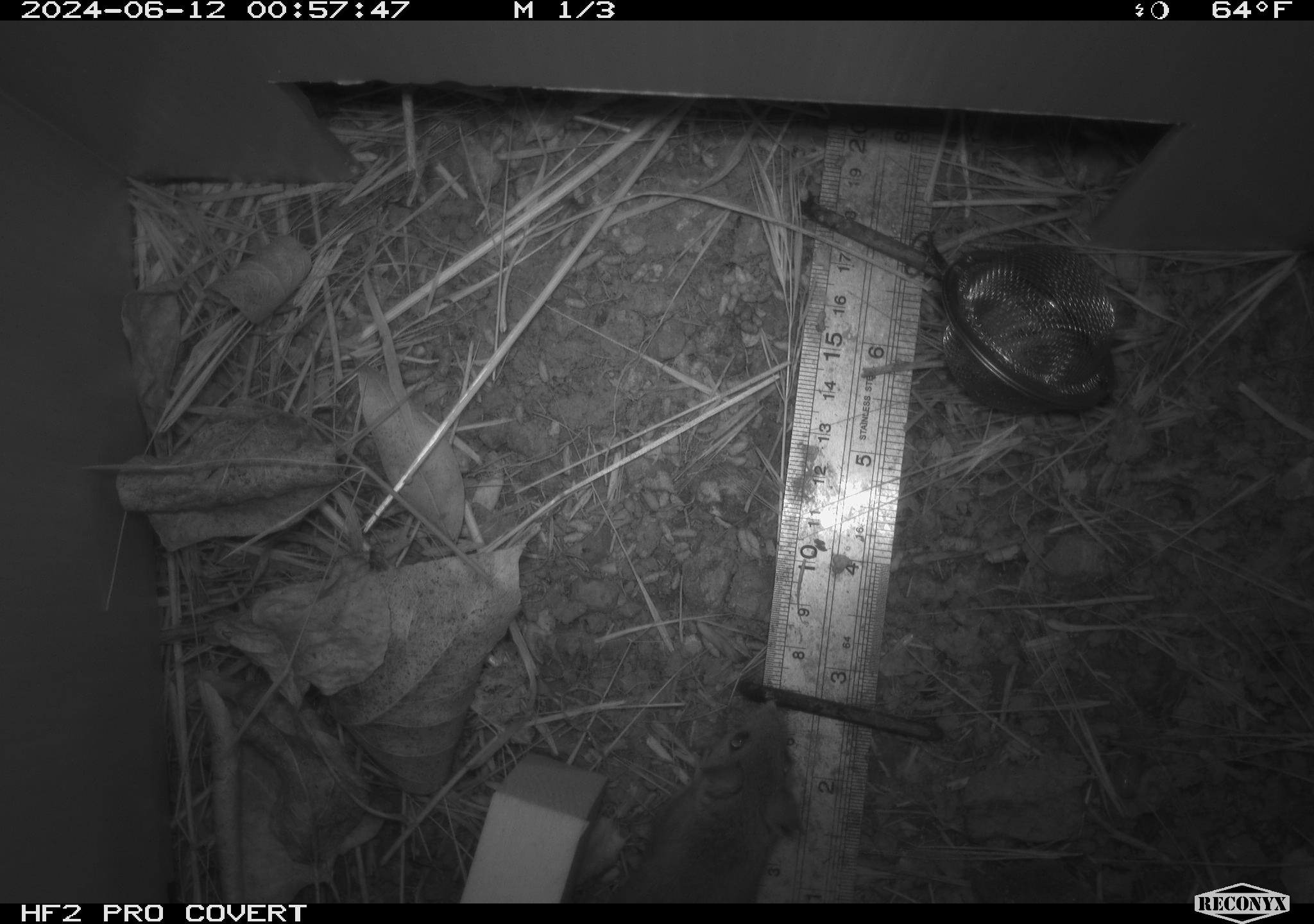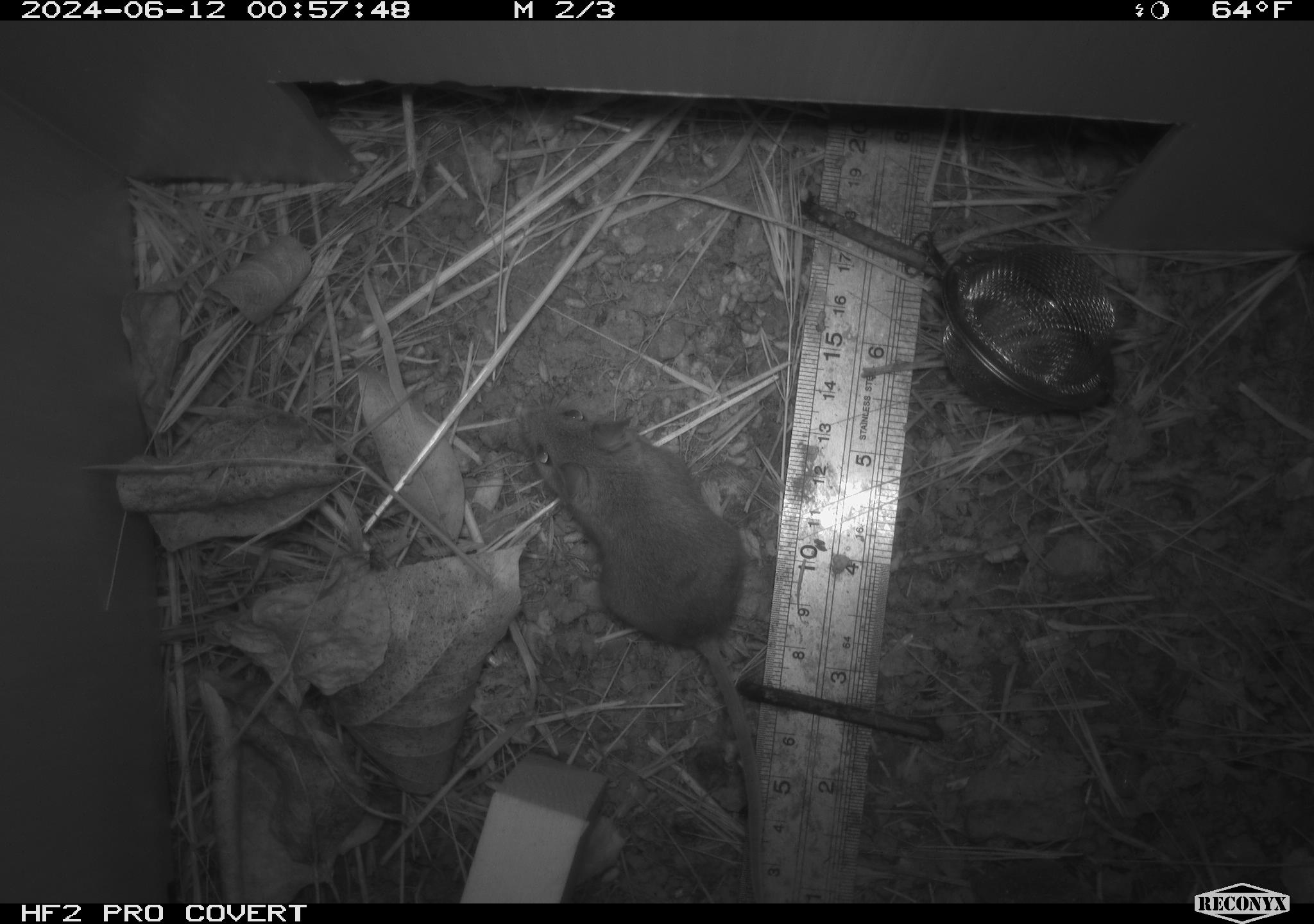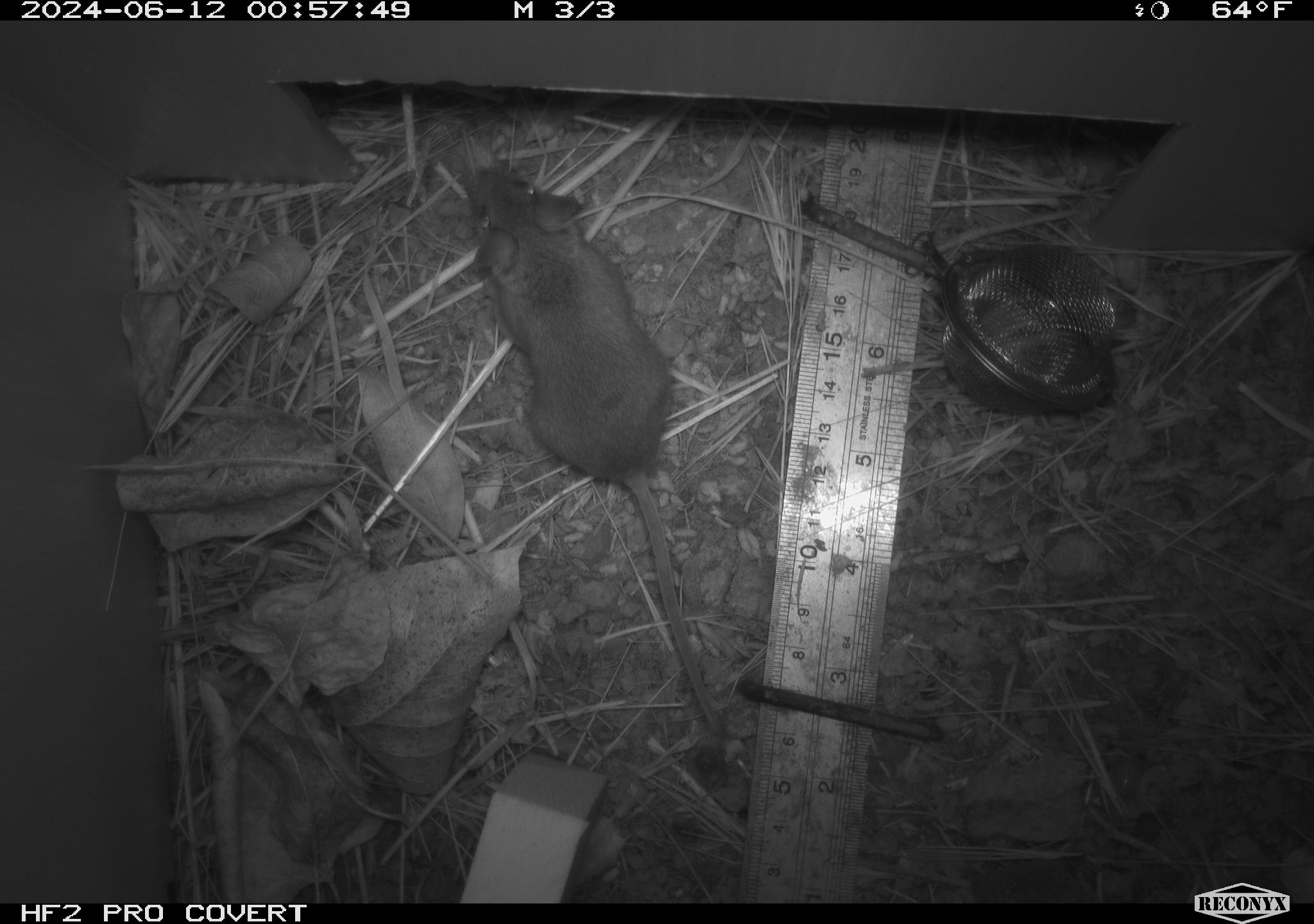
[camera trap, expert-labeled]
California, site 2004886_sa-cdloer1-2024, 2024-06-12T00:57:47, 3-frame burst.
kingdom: Animalia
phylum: Chordata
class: Mammalia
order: Rodentia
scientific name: Rodentia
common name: mouse species